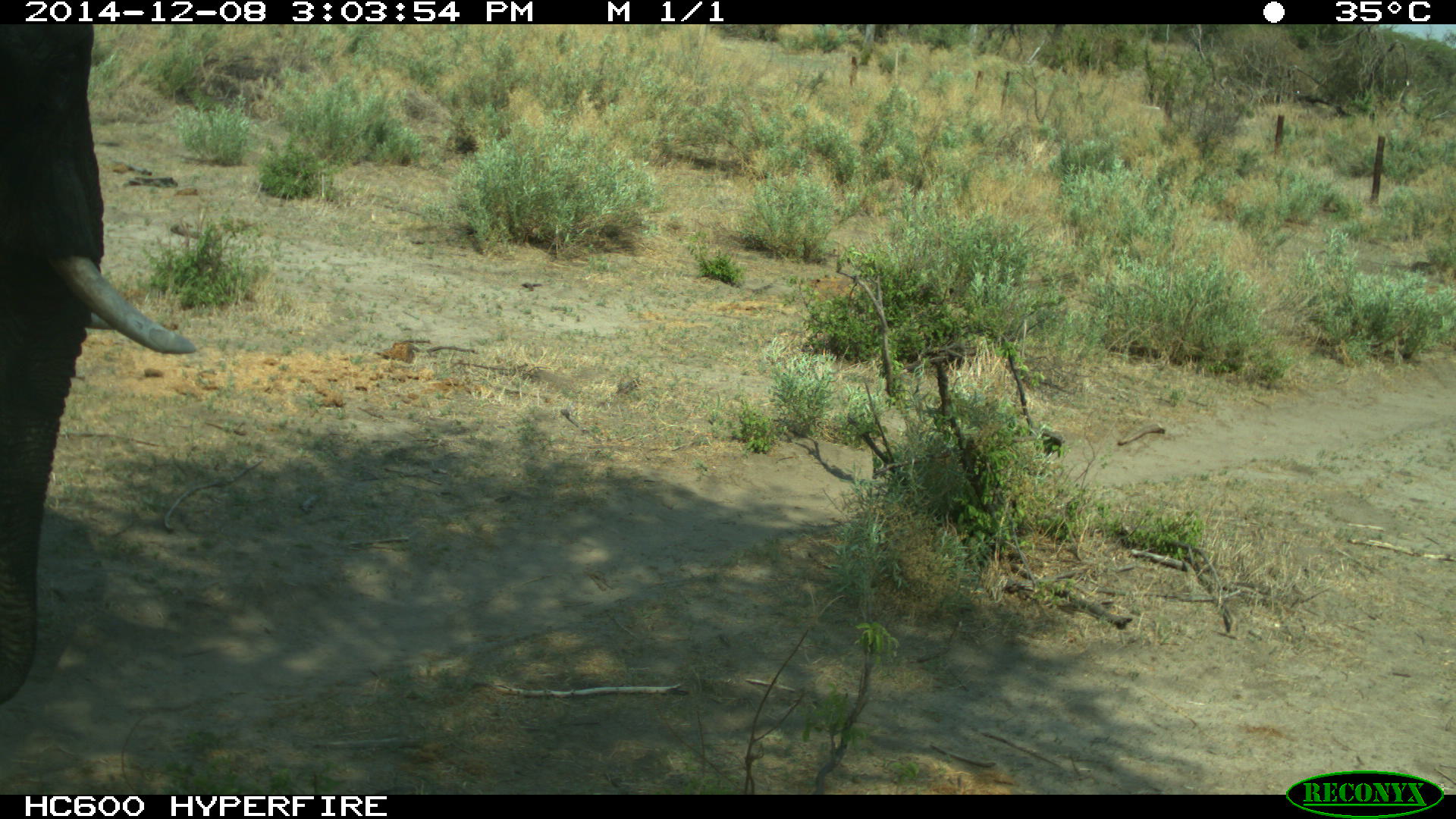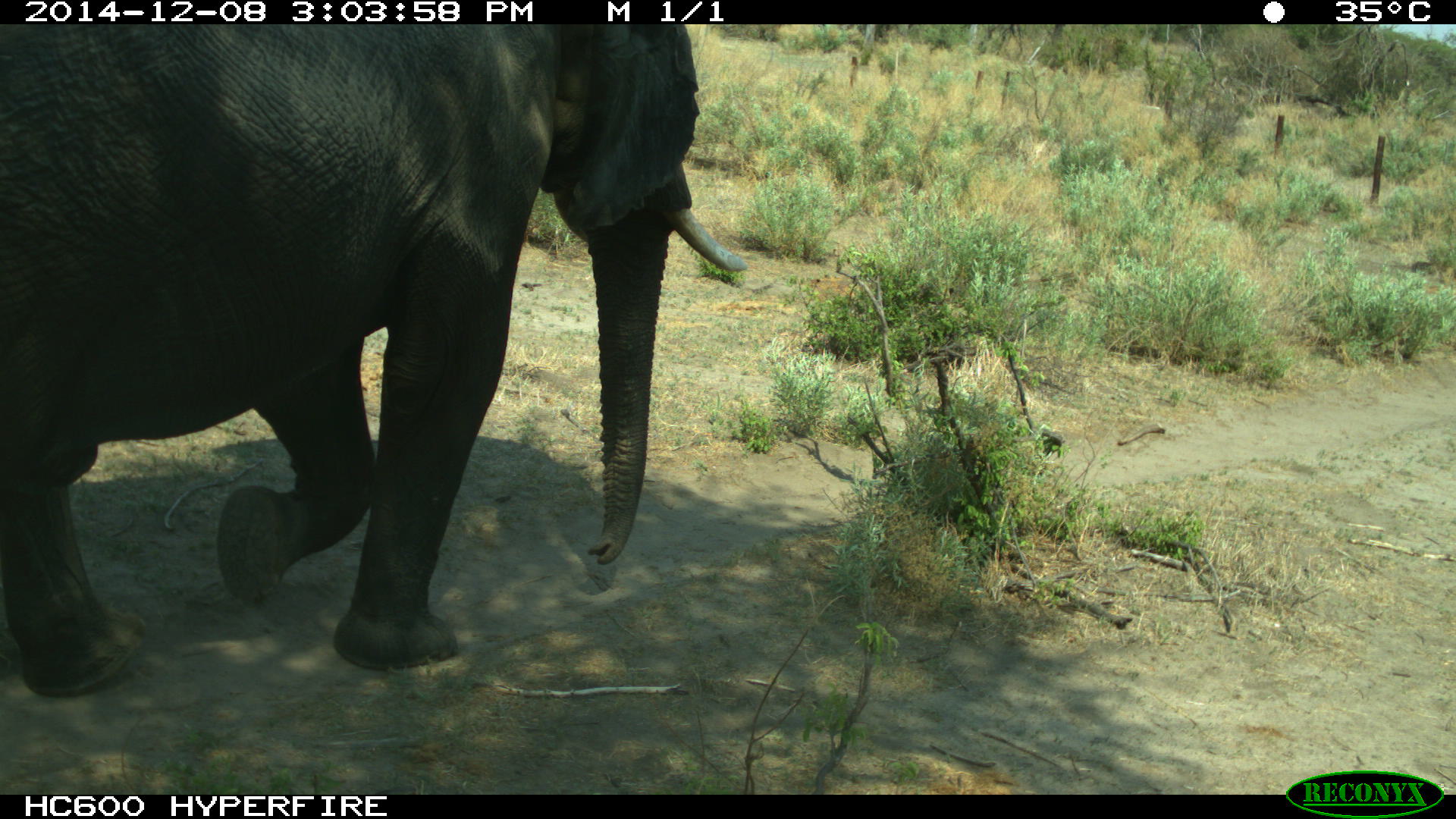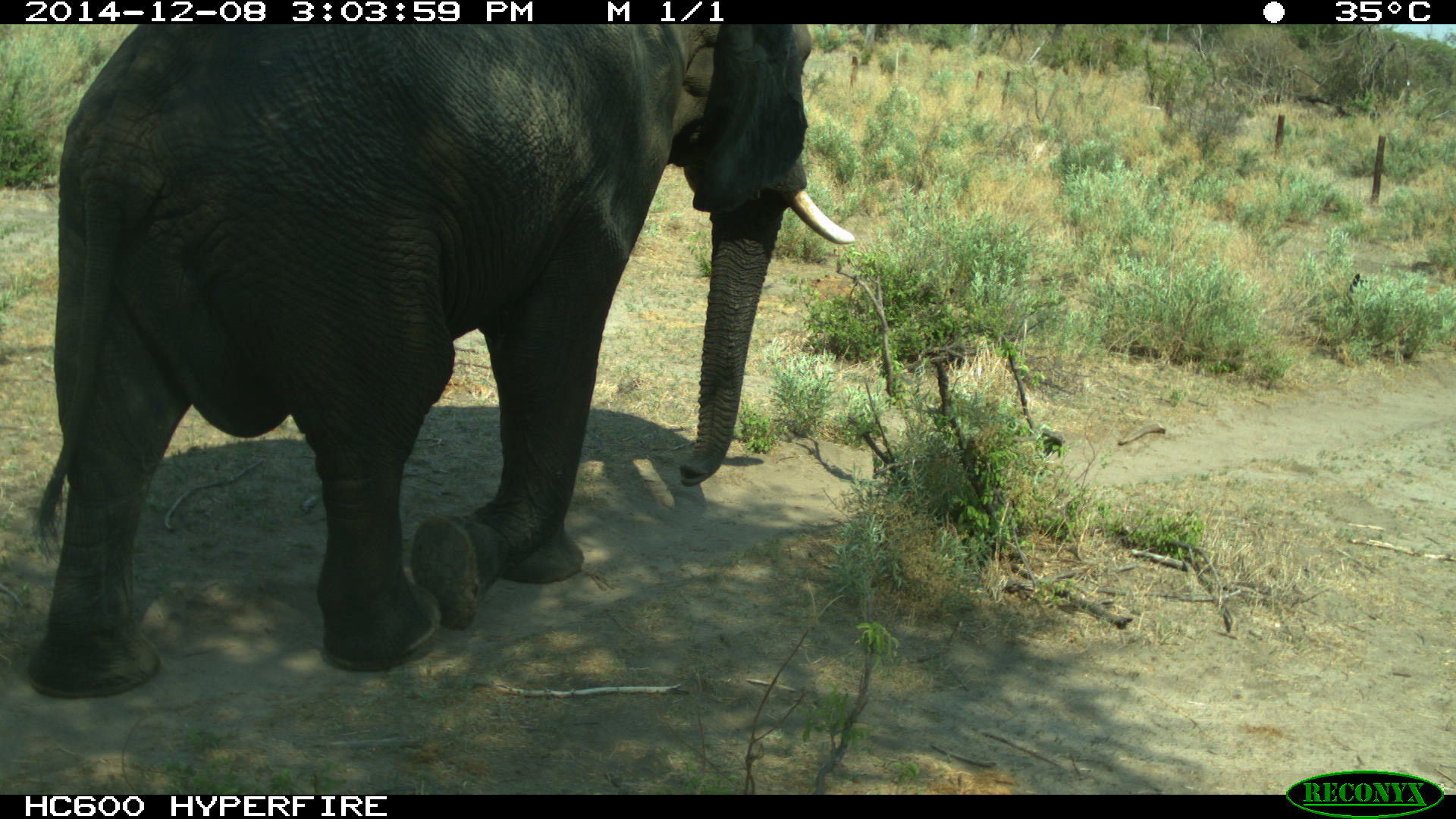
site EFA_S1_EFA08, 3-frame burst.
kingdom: Animalia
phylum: Chordata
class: Mammalia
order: Proboscidea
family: Elephantidae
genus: Loxodonta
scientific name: Loxodonta africana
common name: african bush elephant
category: elephant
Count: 1.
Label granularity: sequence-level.